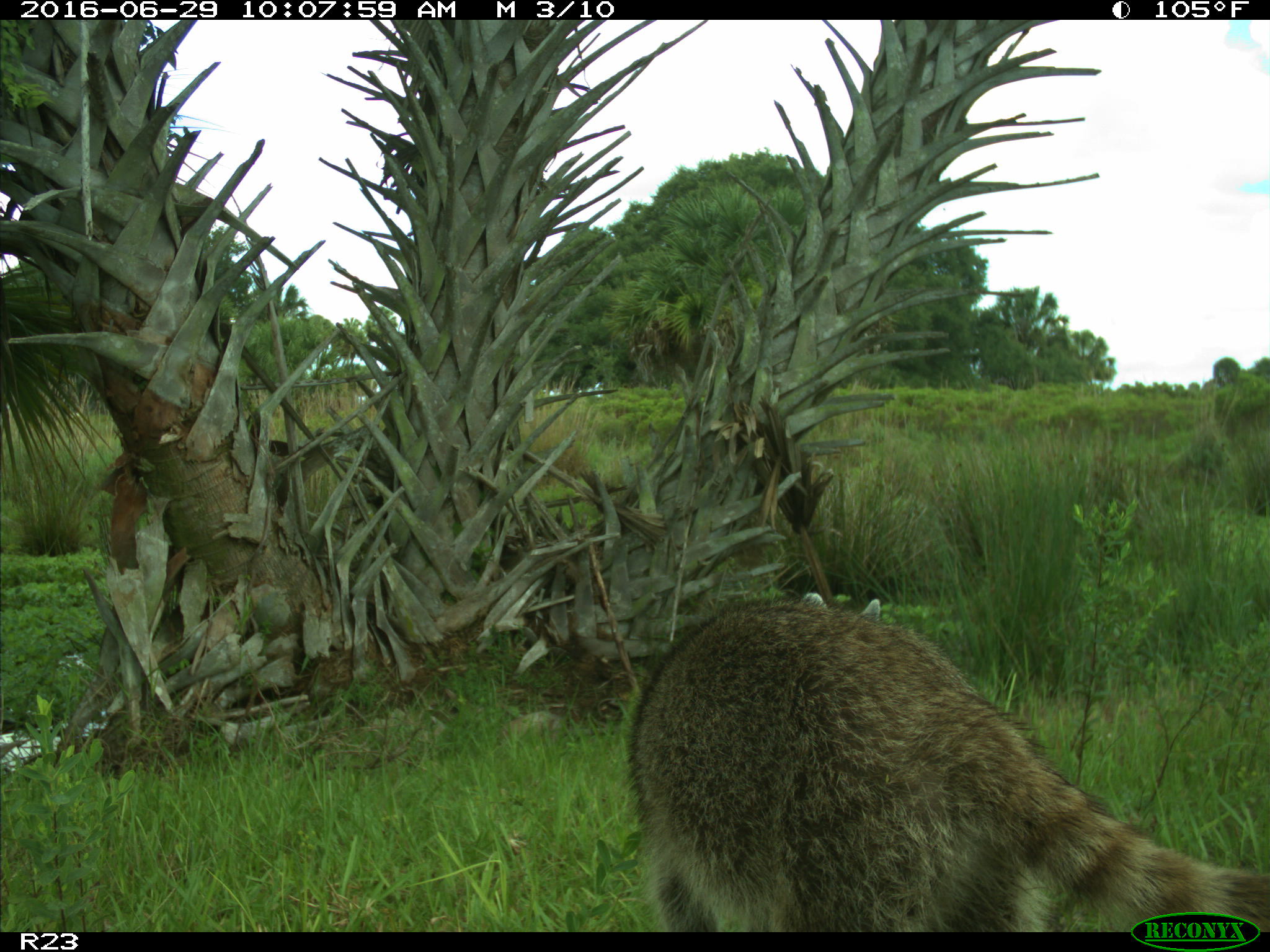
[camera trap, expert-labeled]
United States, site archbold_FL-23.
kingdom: Animalia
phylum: Chordata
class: Mammalia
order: Carnivora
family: Procyonidae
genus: Procyon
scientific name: Procyon lotor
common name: common raccoon